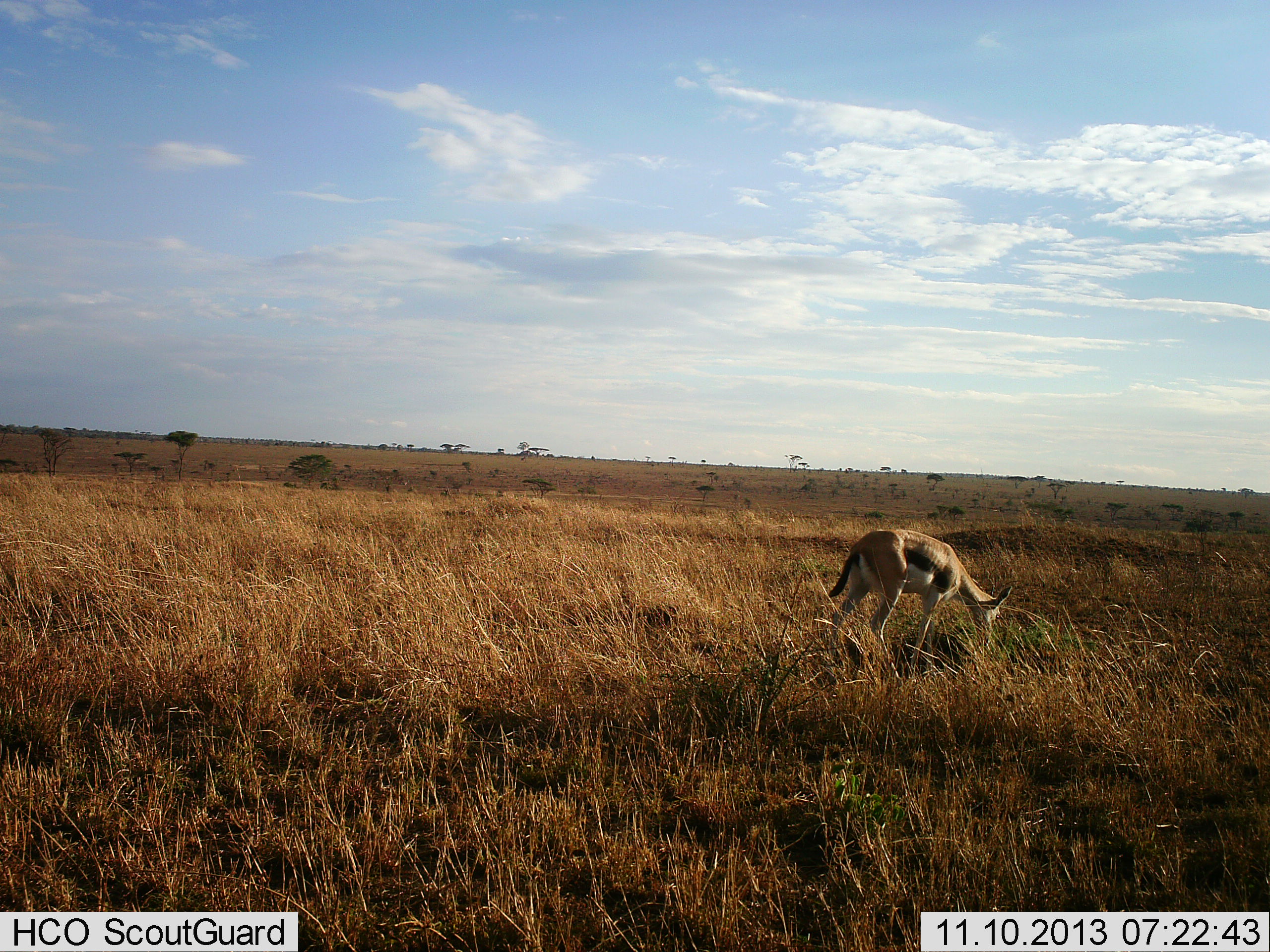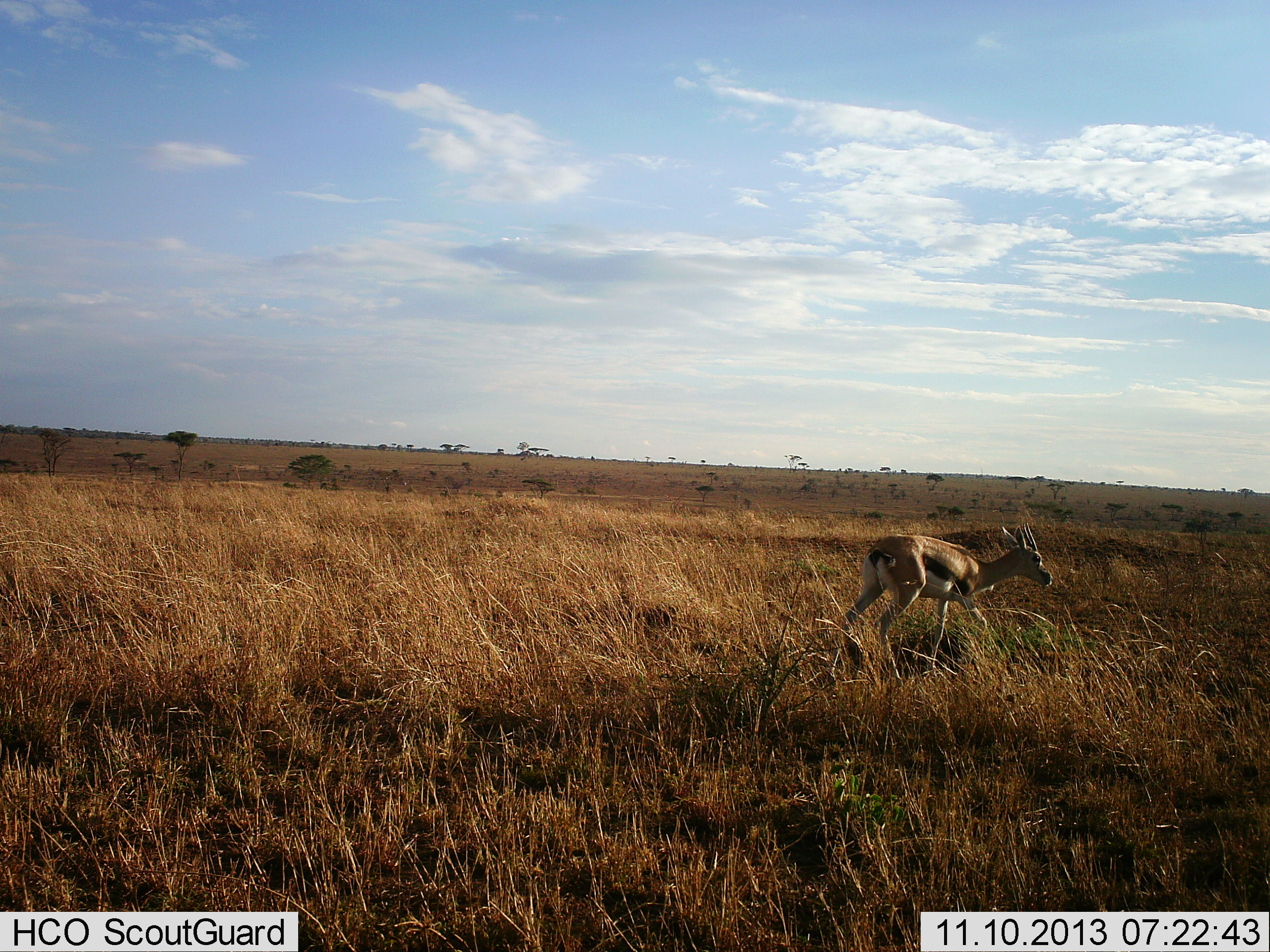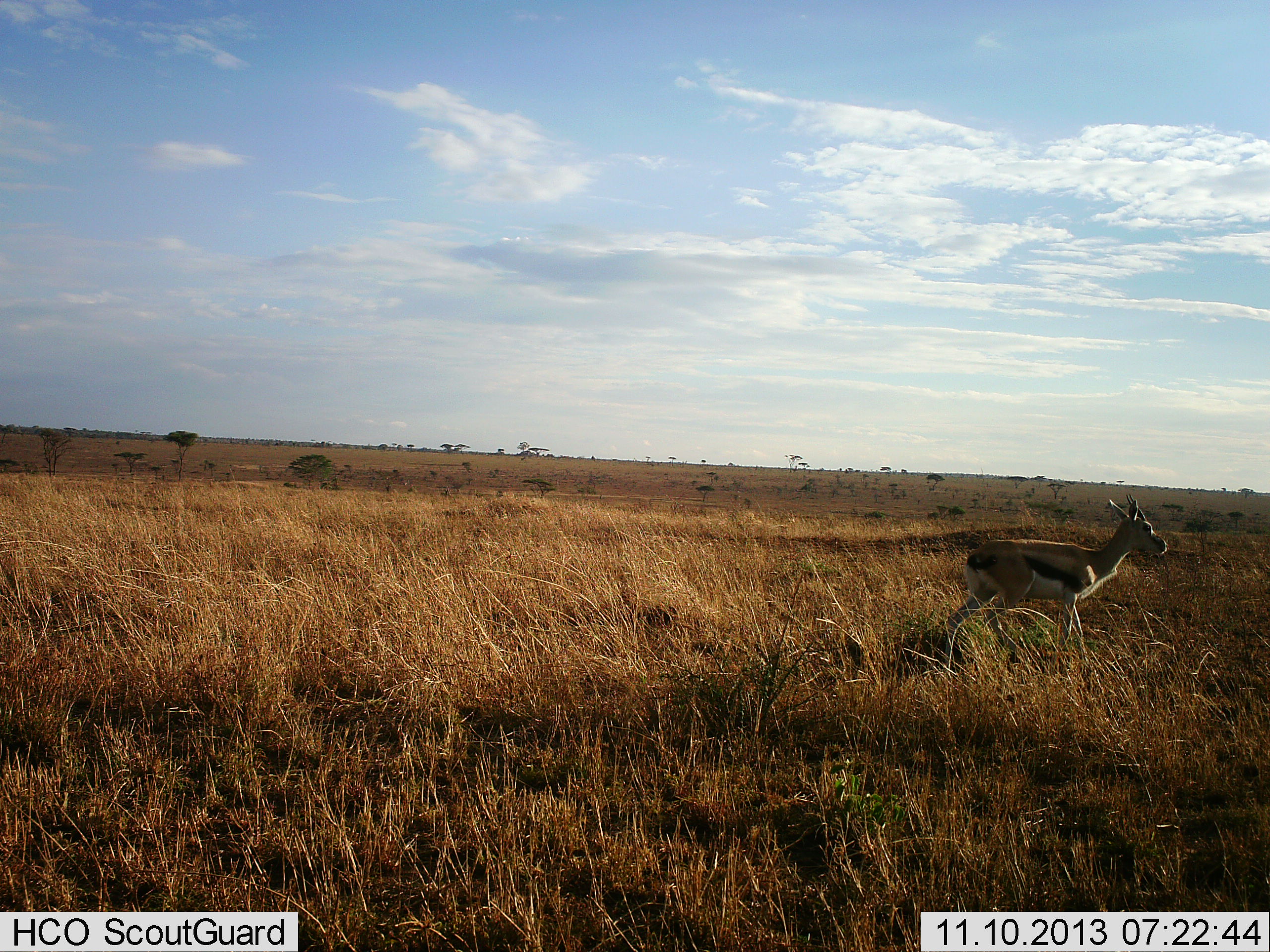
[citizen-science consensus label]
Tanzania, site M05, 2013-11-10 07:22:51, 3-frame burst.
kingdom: Animalia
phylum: Chordata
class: Mammalia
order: Artiodactyla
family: Bovidae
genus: Eudorcas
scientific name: Eudorcas thomsonii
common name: thomson's gazelle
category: gazellethomsons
Gazellethomsons (thomson's gazelle) (Eudorcas thomsonii), count 1. Behavior (volunteer vote fractions): standing 5%, resting 0%, moving 87%, interacting 0%. Young present (vote fraction): 2%. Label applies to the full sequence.